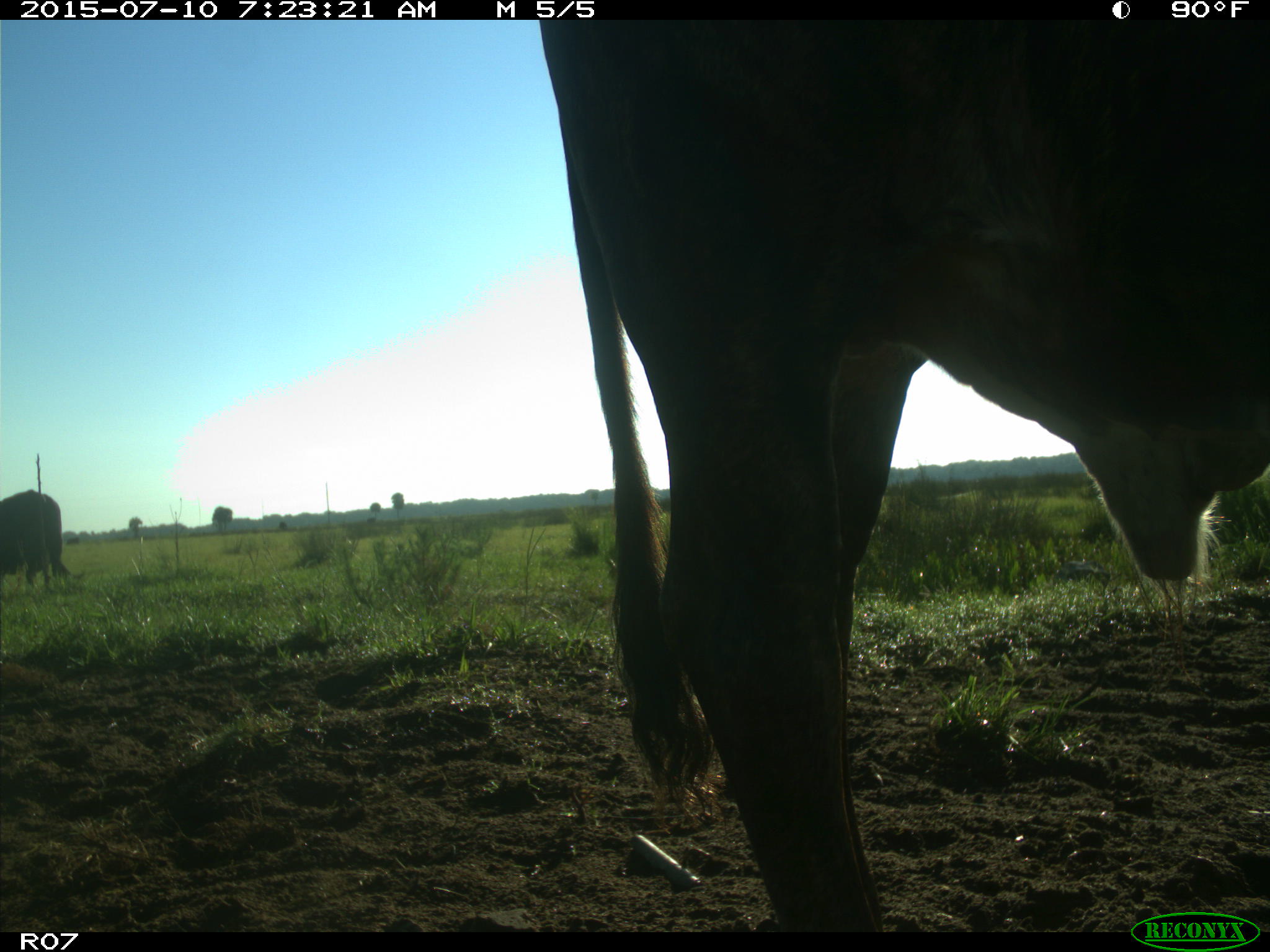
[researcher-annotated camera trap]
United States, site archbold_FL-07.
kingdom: Animalia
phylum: Chordata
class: Mammalia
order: Artiodactyla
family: Bovidae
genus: Bos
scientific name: Bos taurus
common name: domestic cow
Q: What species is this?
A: Bos taurus (domestic cow).